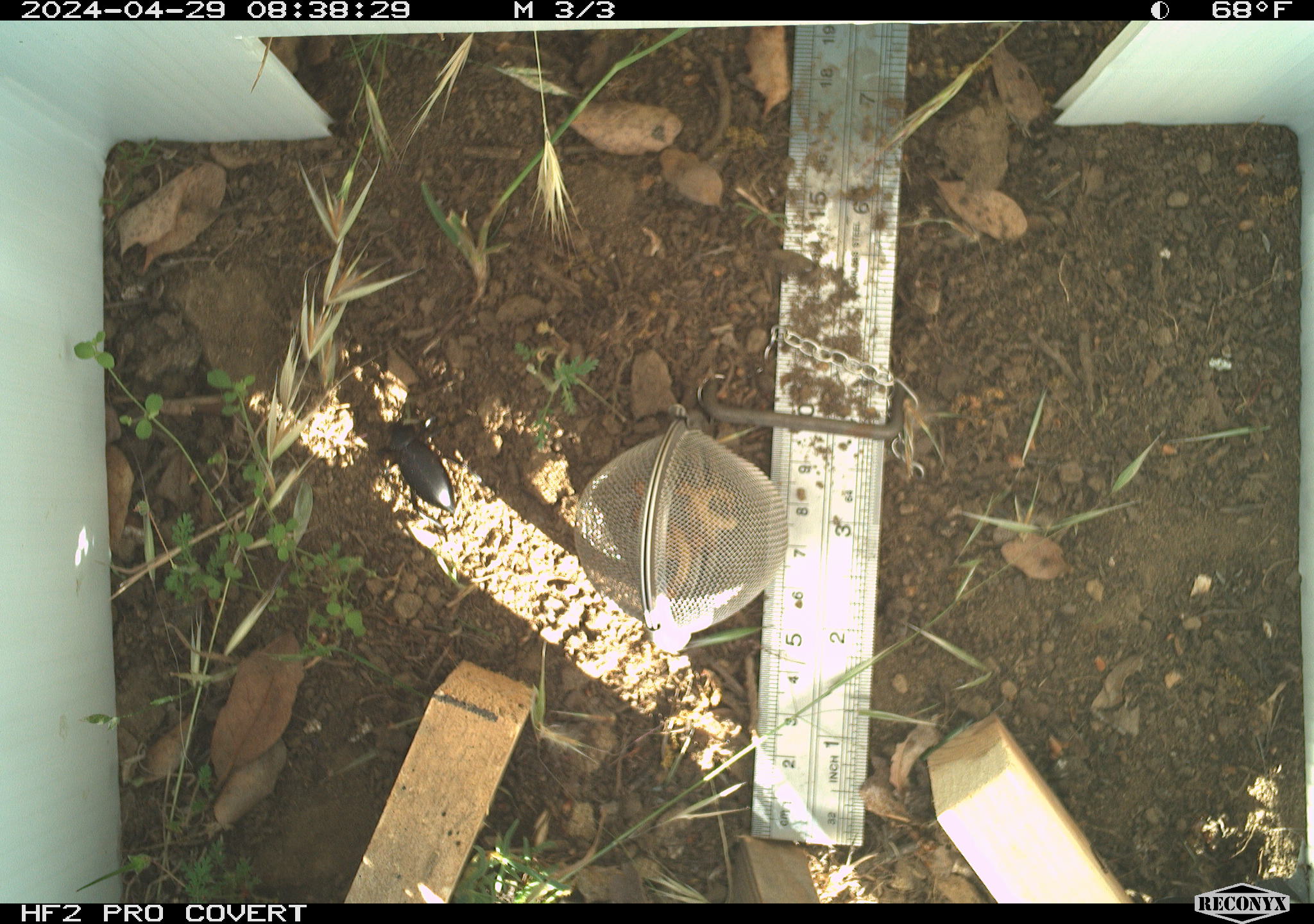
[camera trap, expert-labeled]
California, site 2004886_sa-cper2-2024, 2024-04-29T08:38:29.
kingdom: Animalia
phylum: Arthropoda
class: Insecta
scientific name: Insecta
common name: insect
Insect (Insecta).